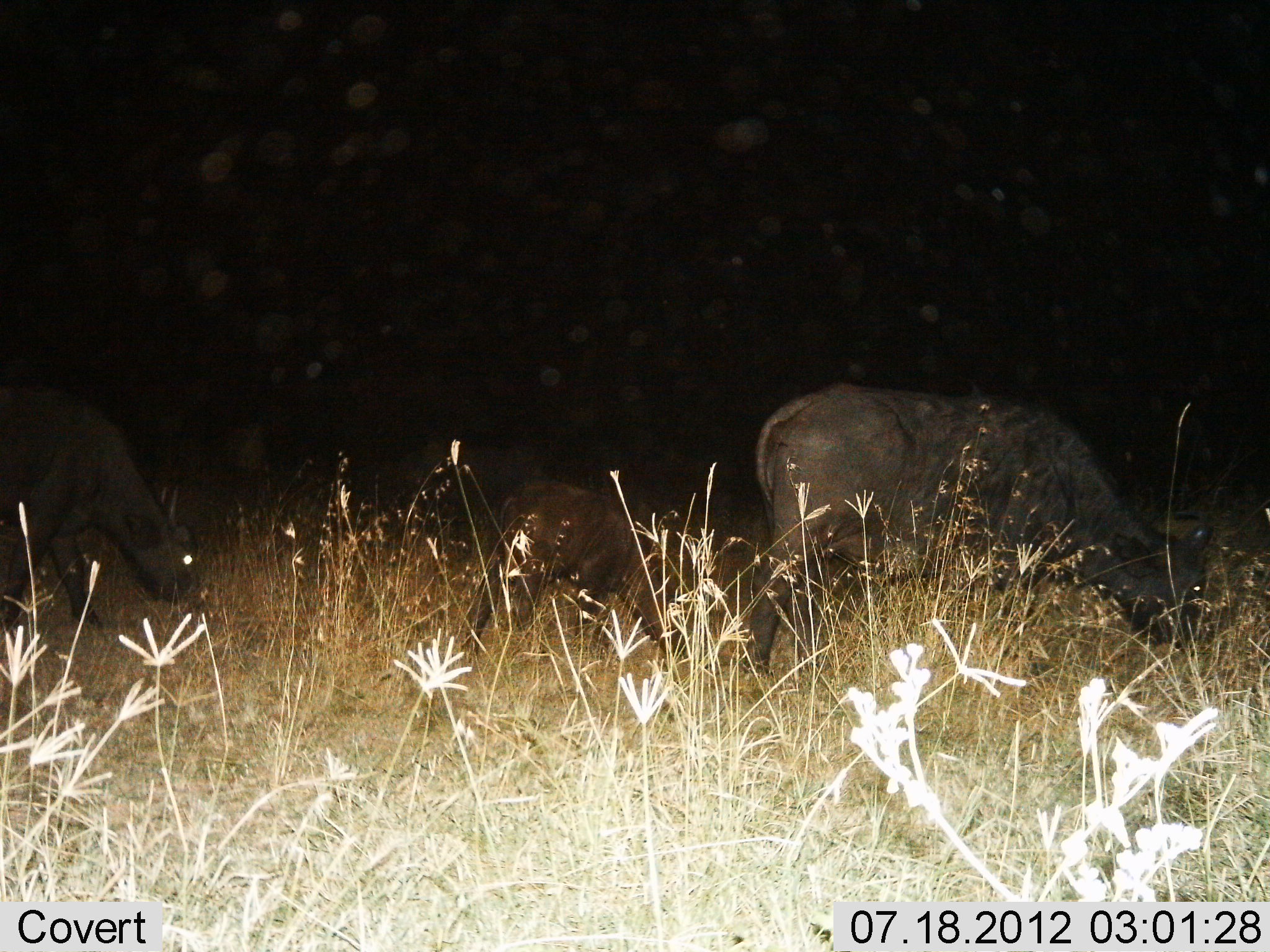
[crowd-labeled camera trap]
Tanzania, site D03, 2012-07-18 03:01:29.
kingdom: Animalia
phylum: Chordata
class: Mammalia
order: Artiodactyla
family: Bovidae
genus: Syncerus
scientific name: Syncerus caffer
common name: cape buffalo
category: buffalo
Buffalo (cape buffalo) (Syncerus caffer), count 3. Behavior (volunteer vote fractions): standing 10%, resting 10%, moving 20%, interacting 0%. Young present (vote fraction): 90%. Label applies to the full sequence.